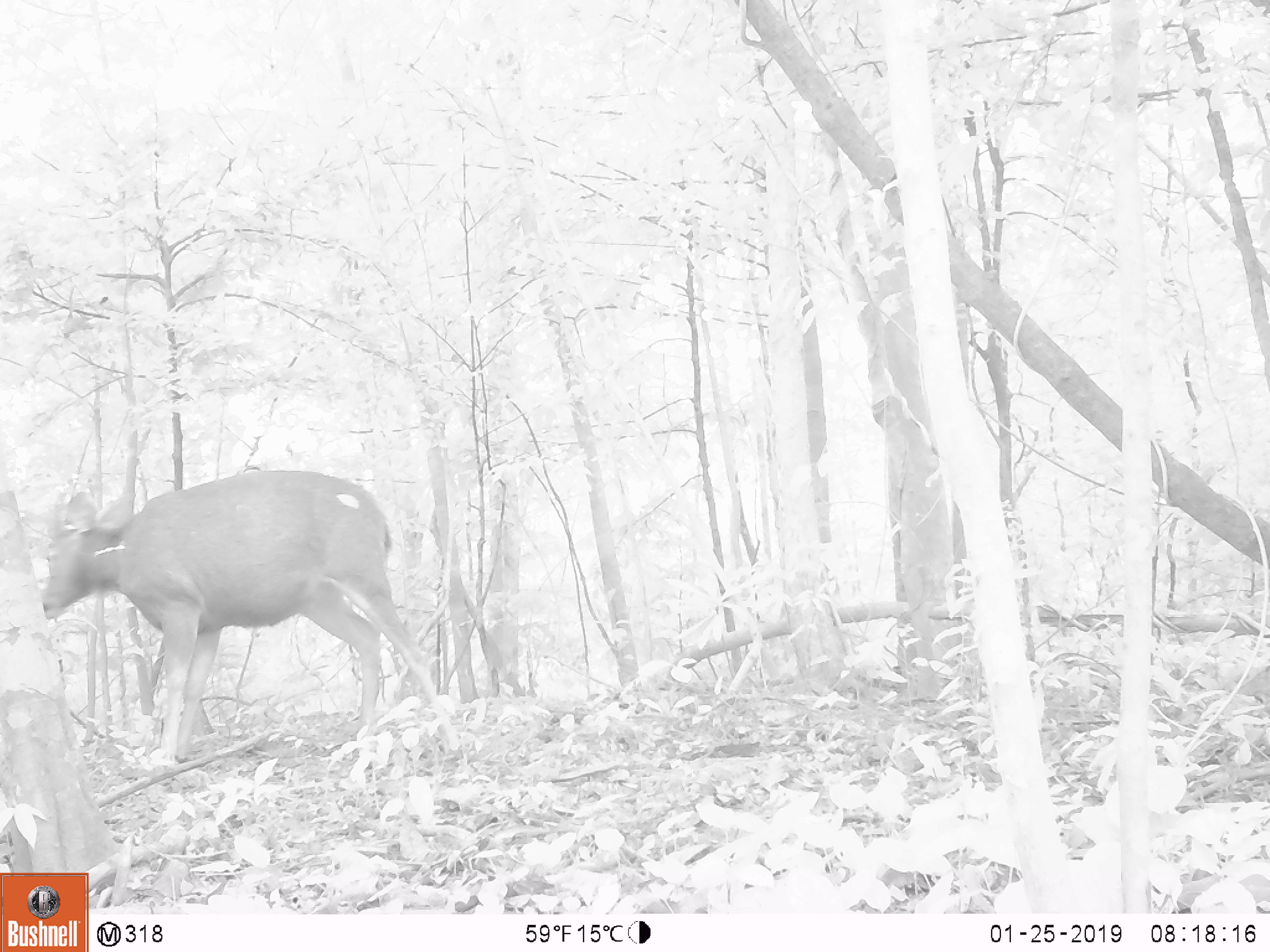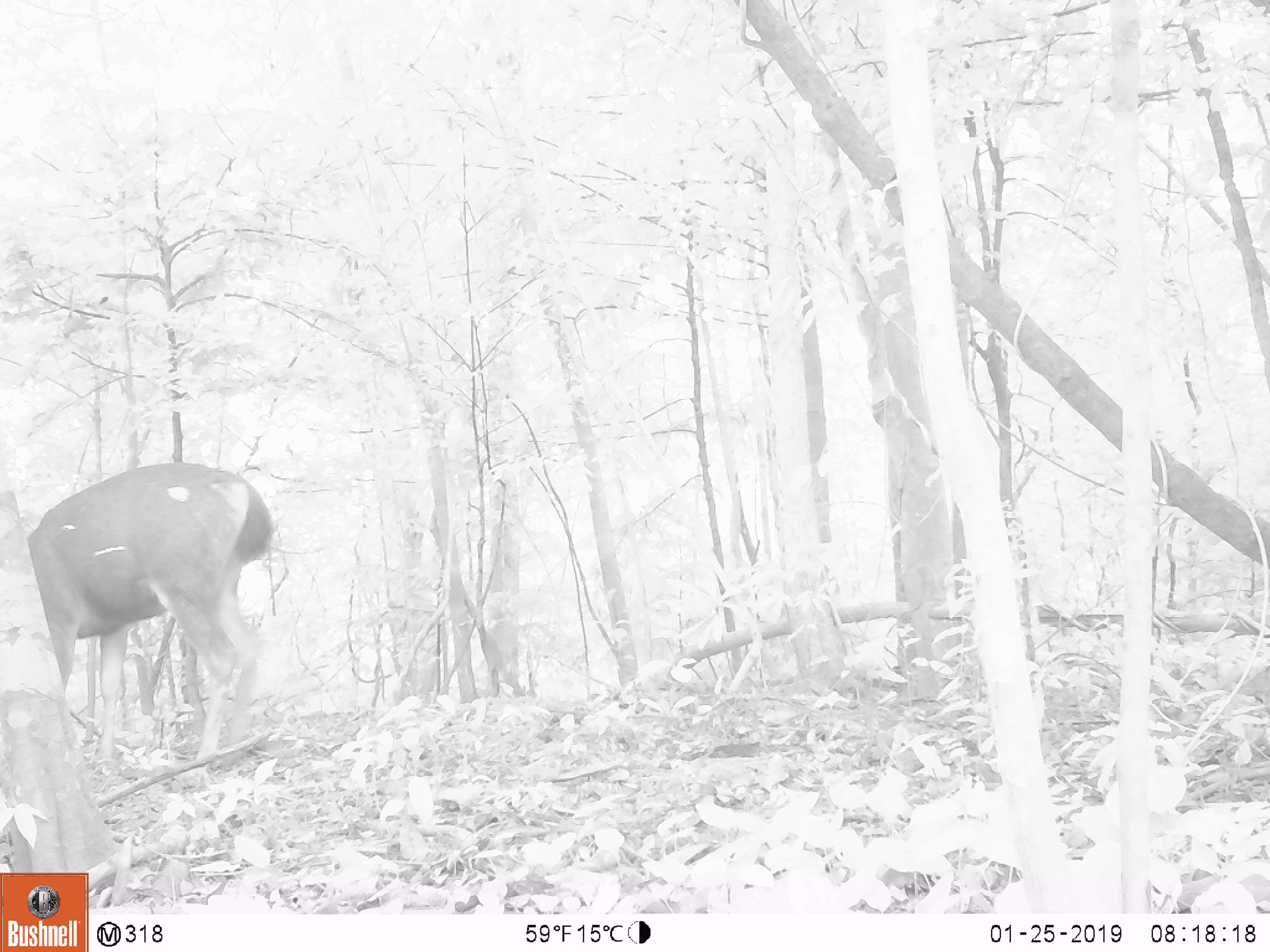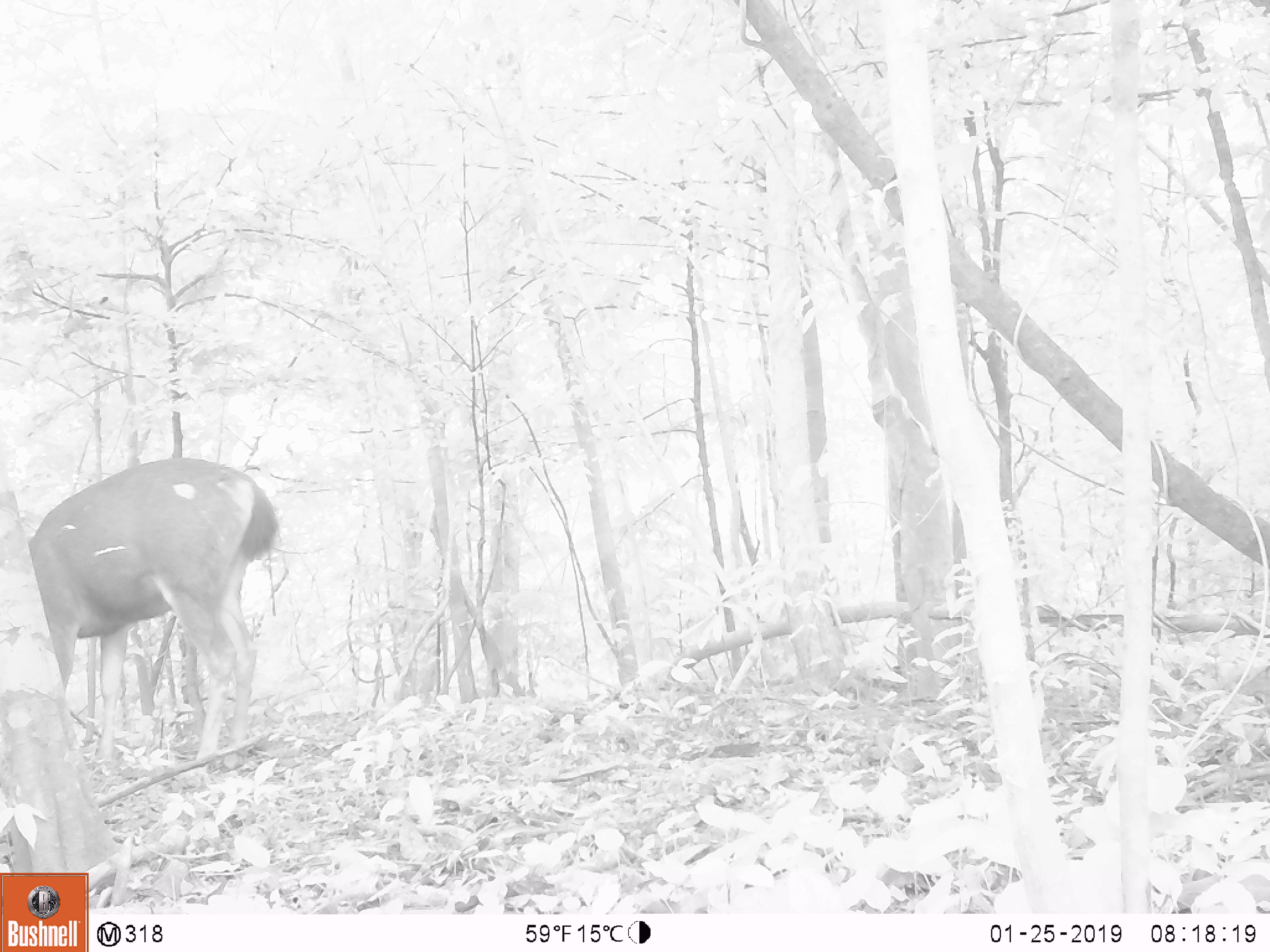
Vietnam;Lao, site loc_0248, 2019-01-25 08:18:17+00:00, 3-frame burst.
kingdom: Animalia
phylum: Chordata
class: Mammalia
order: Artiodactyla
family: Cervidae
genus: Rusa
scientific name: Rusa unicolor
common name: sambar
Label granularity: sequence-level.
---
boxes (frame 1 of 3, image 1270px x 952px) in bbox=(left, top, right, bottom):
sambar: bbox=(42, 467, 460, 759)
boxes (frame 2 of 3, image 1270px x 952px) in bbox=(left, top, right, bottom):
sambar: bbox=(23, 459, 276, 768)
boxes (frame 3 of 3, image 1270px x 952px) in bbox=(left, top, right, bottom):
sambar: bbox=(24, 446, 280, 784)